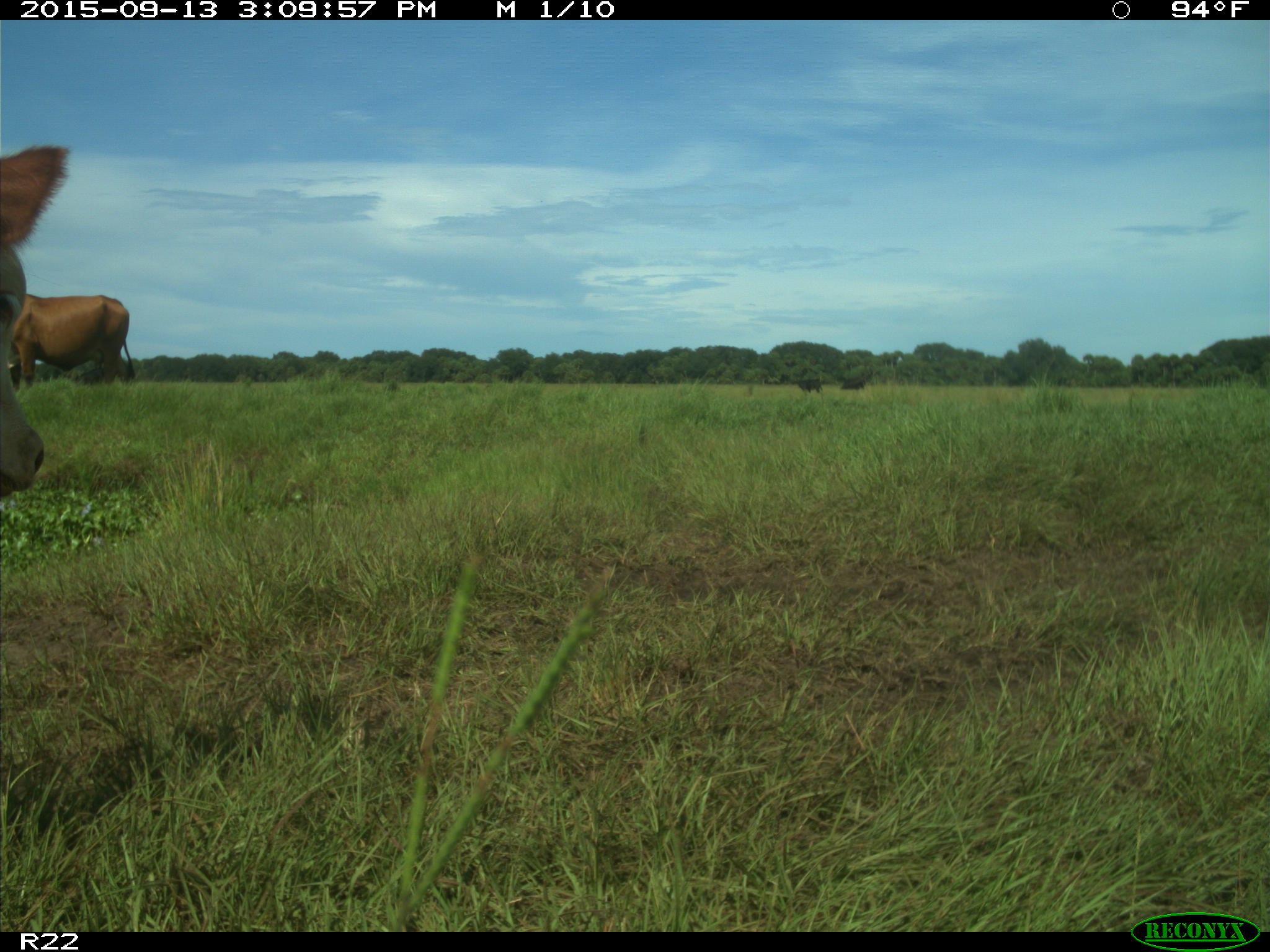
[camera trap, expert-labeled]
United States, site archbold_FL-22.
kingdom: Animalia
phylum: Chordata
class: Mammalia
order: Artiodactyla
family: Bovidae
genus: Bos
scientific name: Bos taurus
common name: domestic cow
Bos taurus (domestic cow).